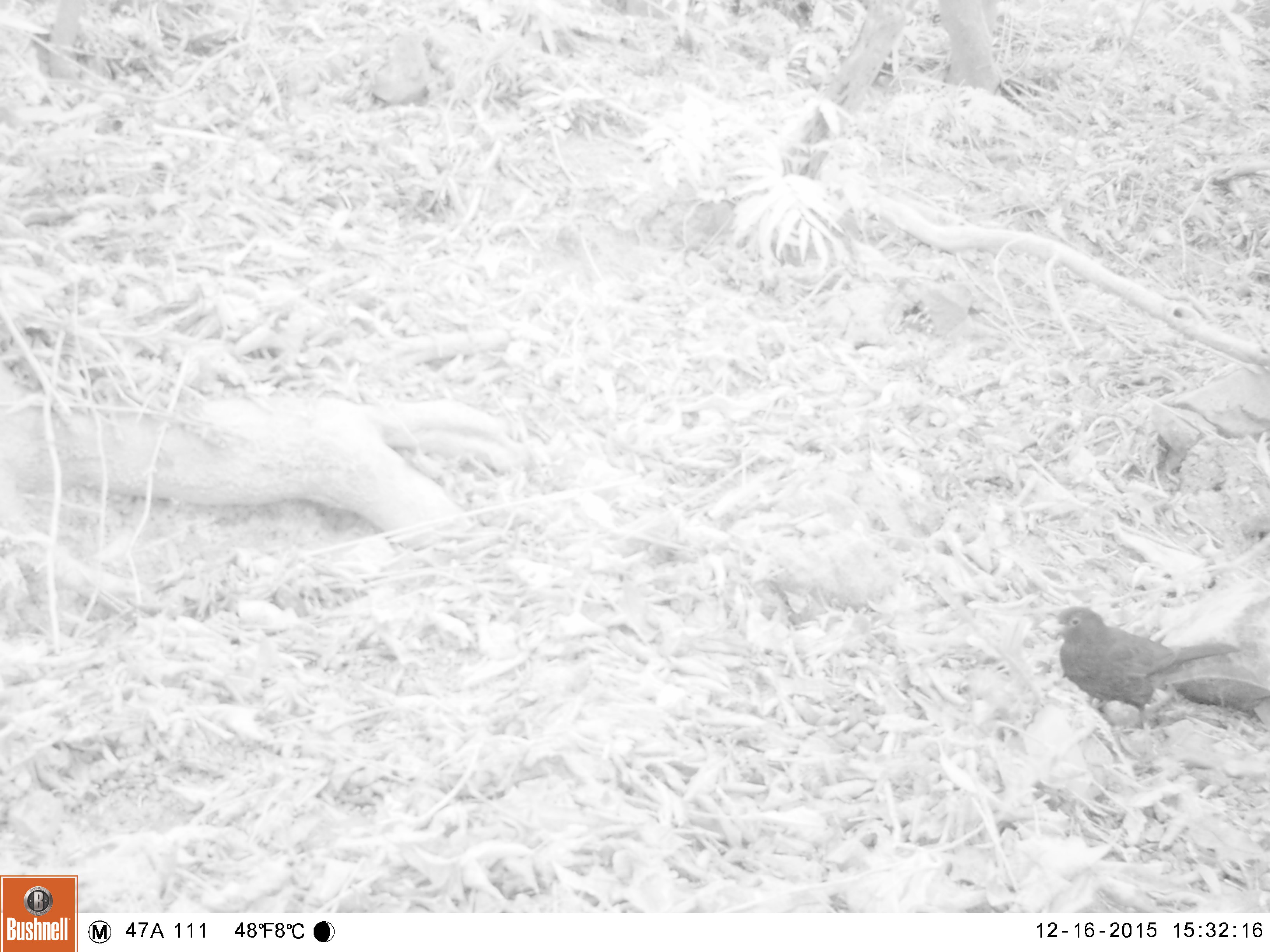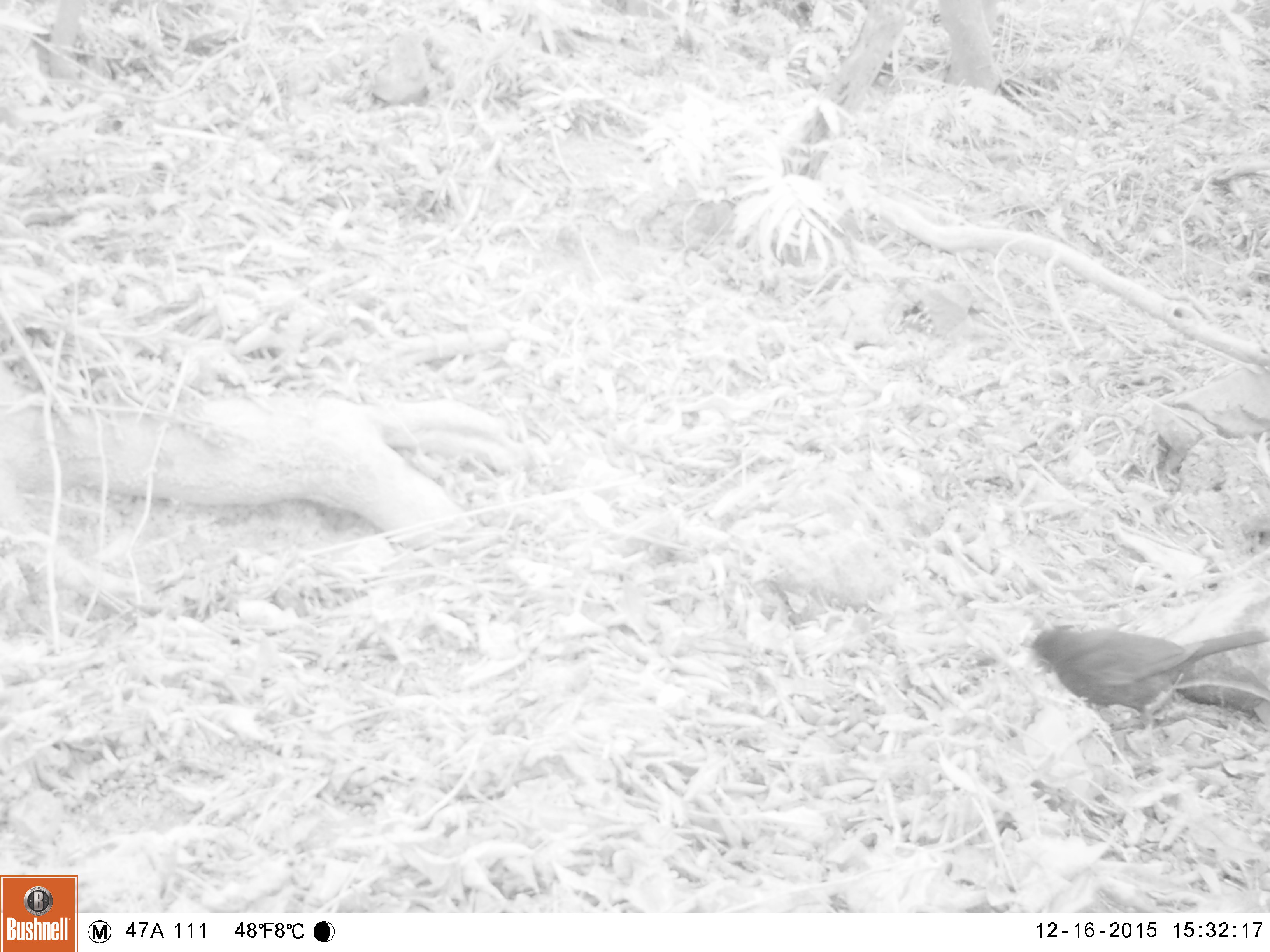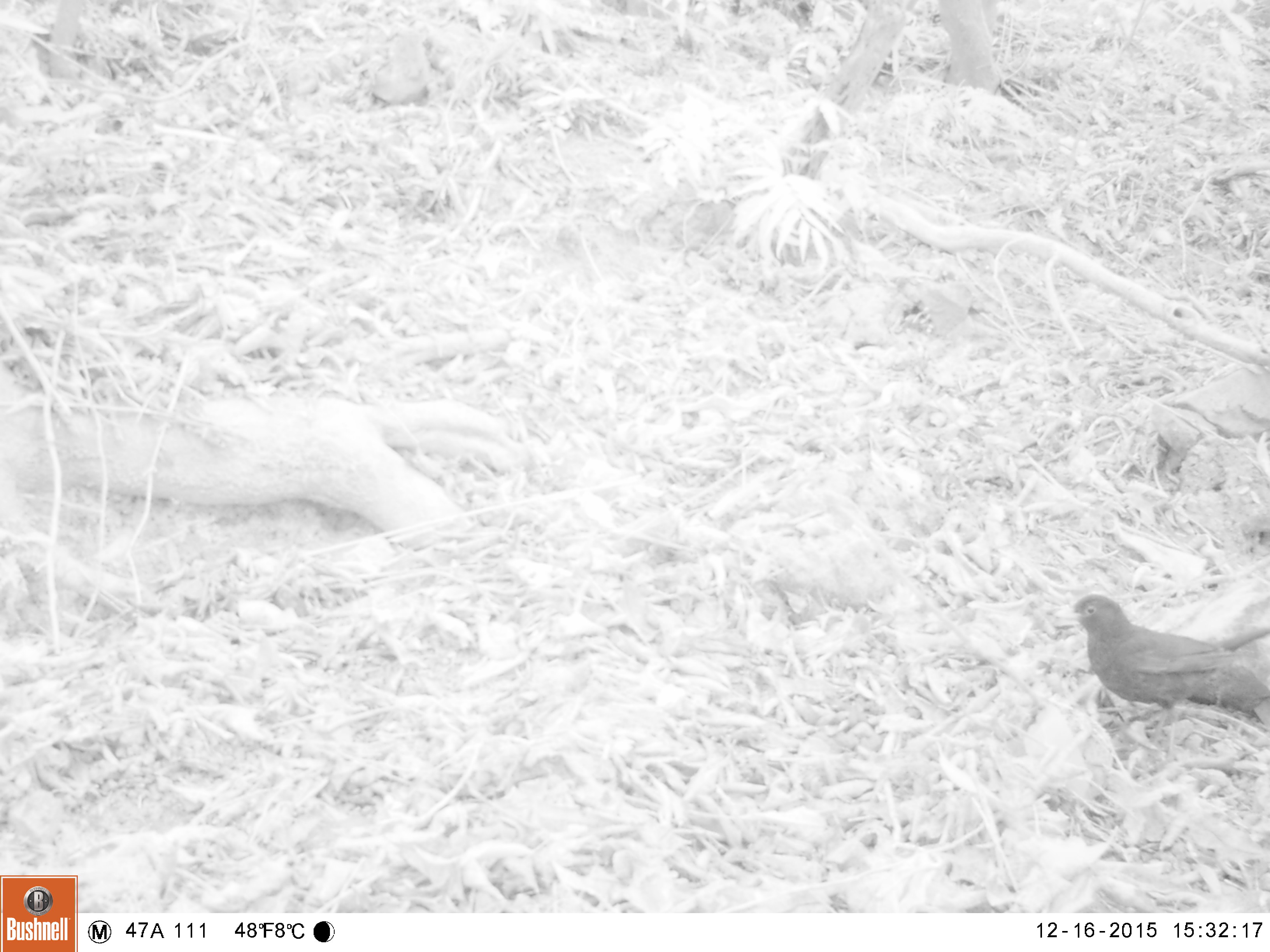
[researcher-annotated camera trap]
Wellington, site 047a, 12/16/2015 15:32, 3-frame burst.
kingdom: Animalia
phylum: Chordata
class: Aves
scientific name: Aves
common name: bird